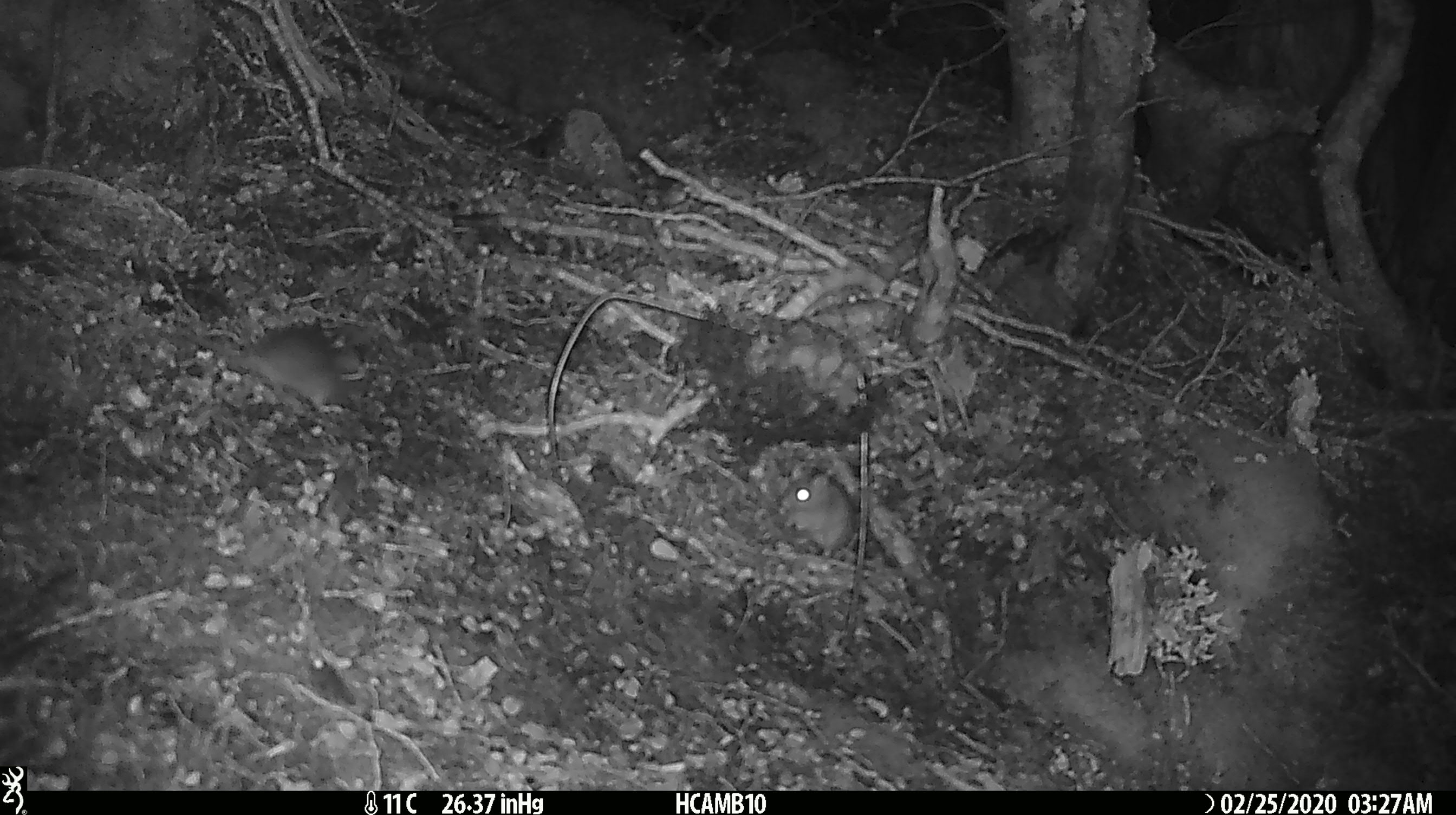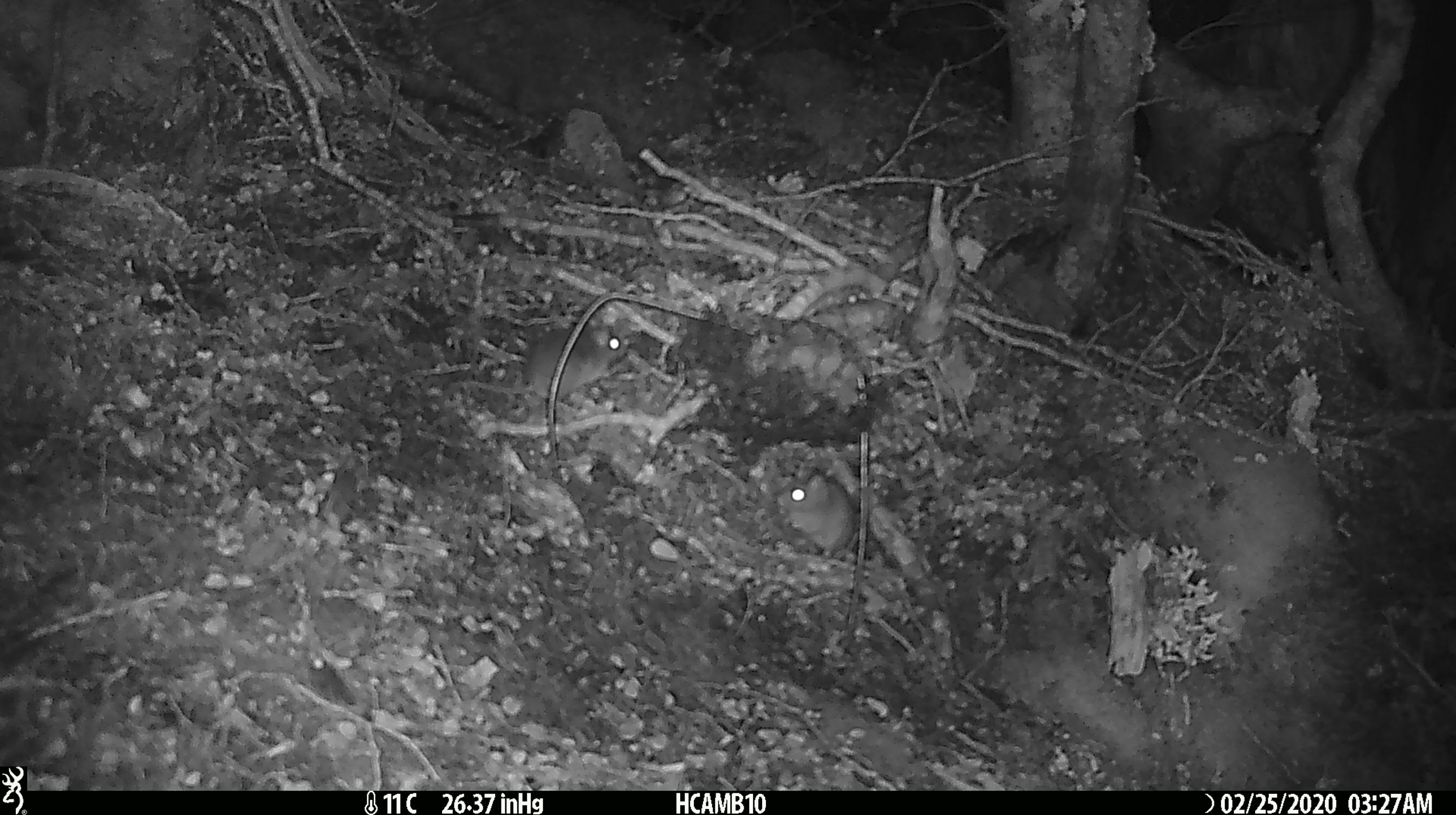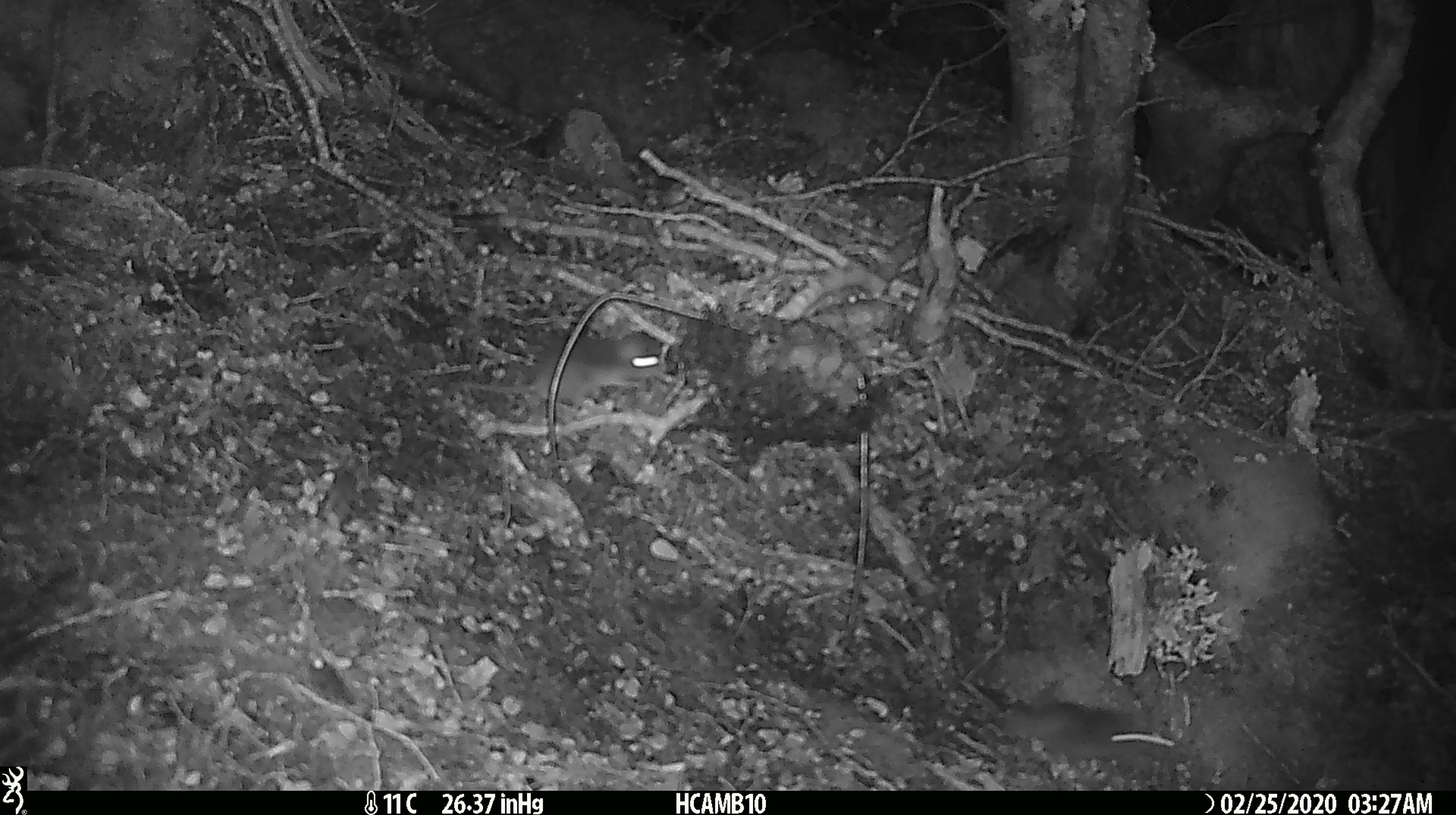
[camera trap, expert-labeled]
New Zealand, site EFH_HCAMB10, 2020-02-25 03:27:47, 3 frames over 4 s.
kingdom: Animalia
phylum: Chordata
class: Mammalia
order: Rodentia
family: Muridae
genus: Mus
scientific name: Mus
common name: mouse